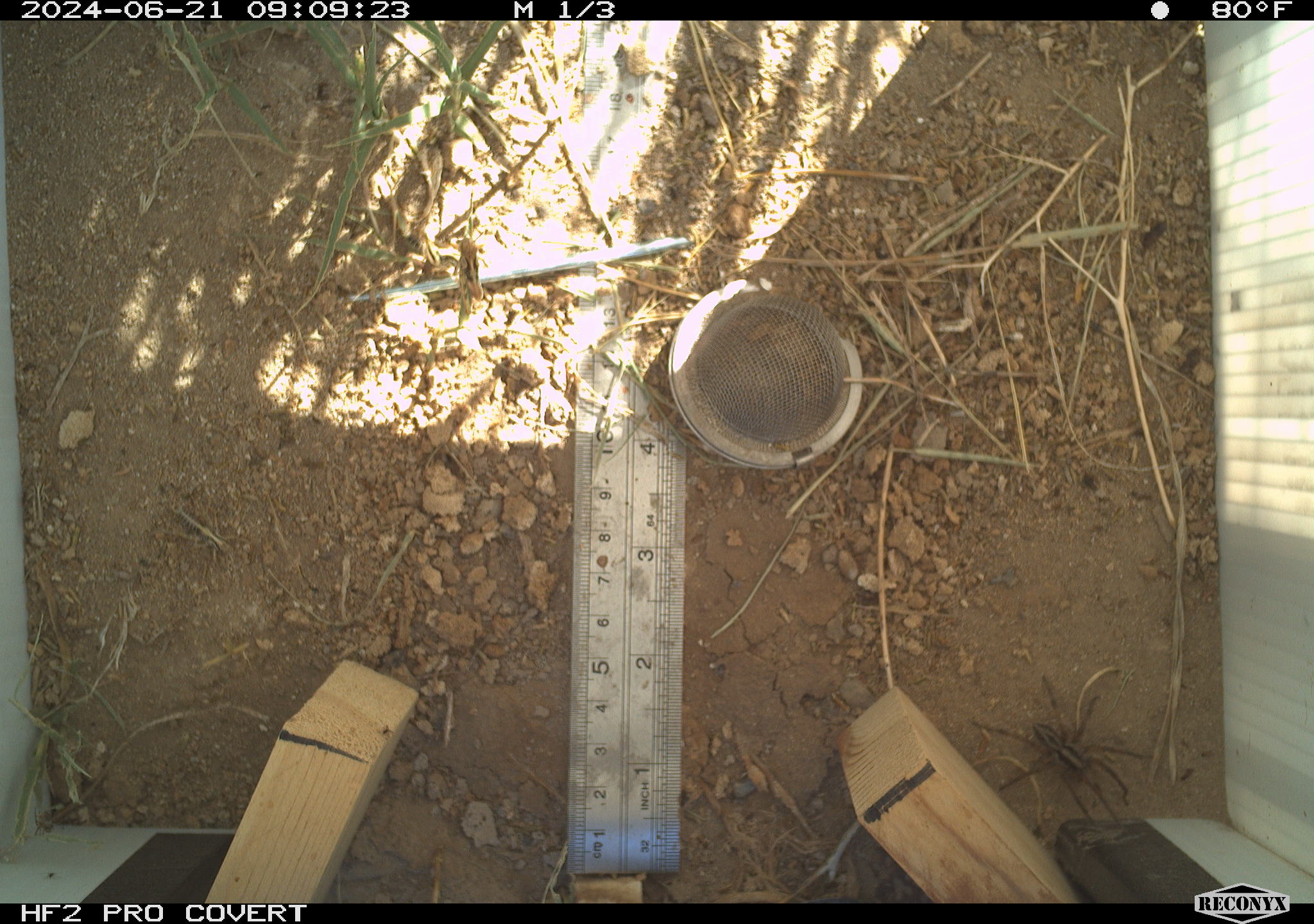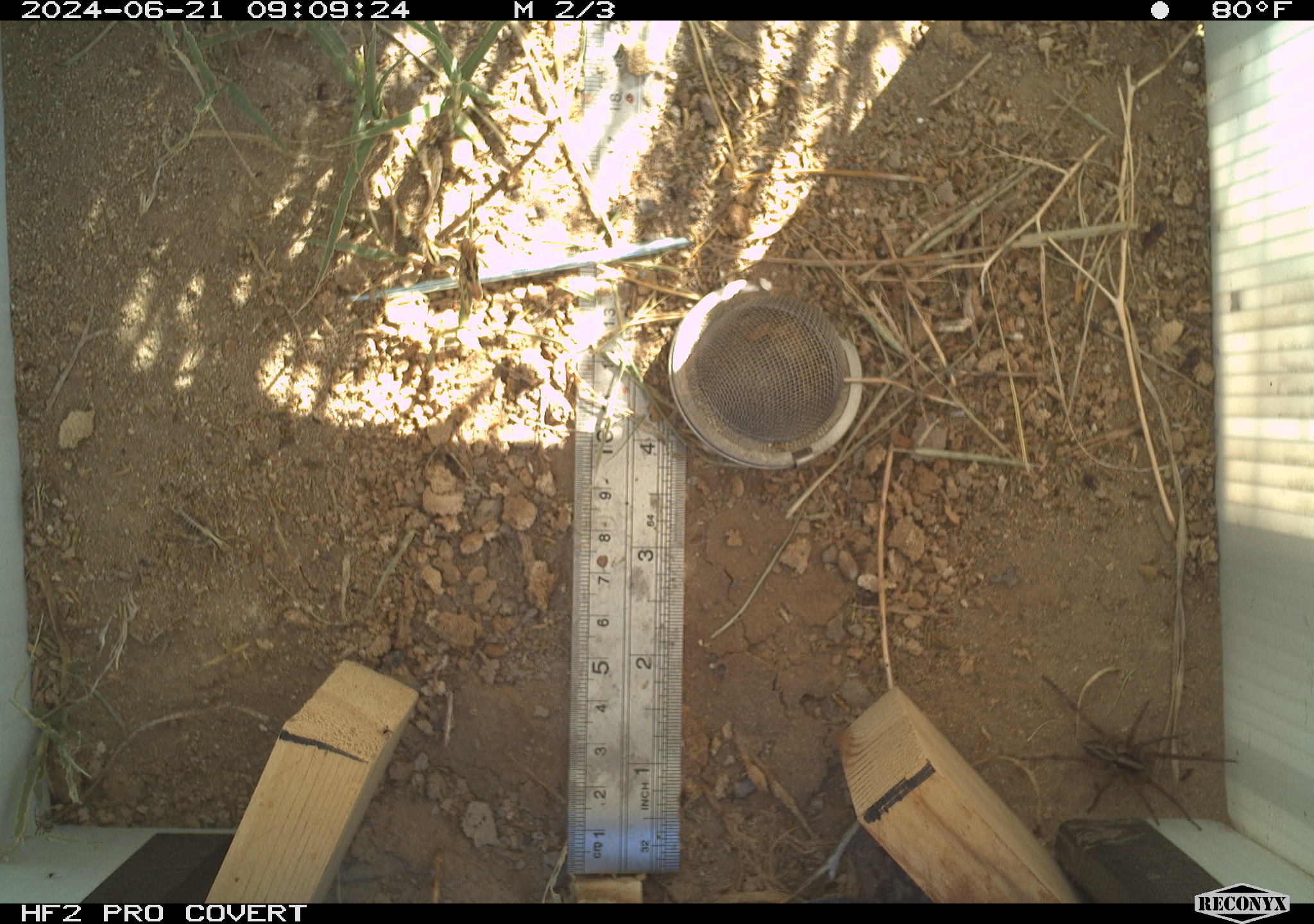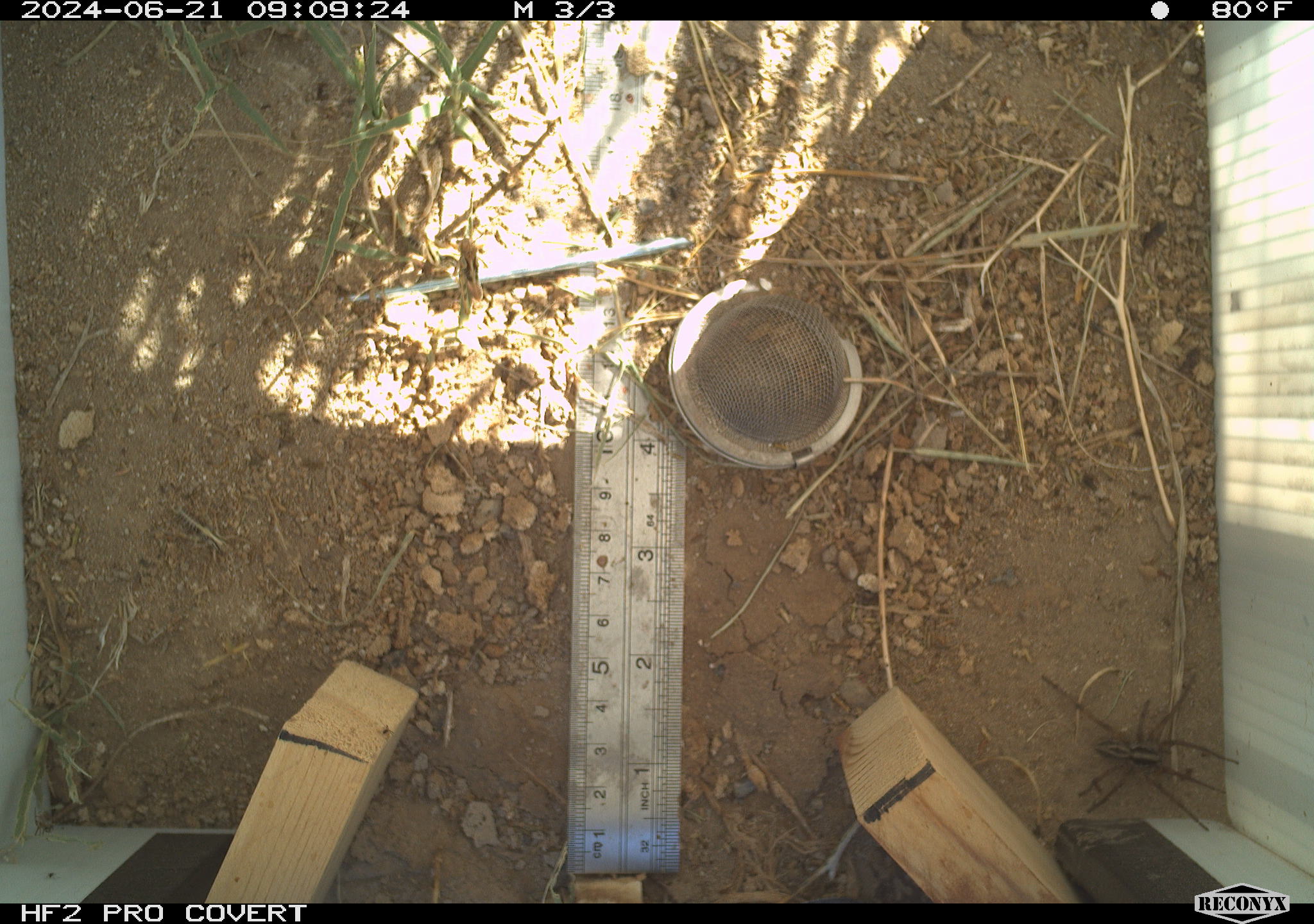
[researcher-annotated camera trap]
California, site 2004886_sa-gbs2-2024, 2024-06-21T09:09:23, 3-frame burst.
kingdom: Animalia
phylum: Arthropoda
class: Arachnida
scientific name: Arachnida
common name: arachnids